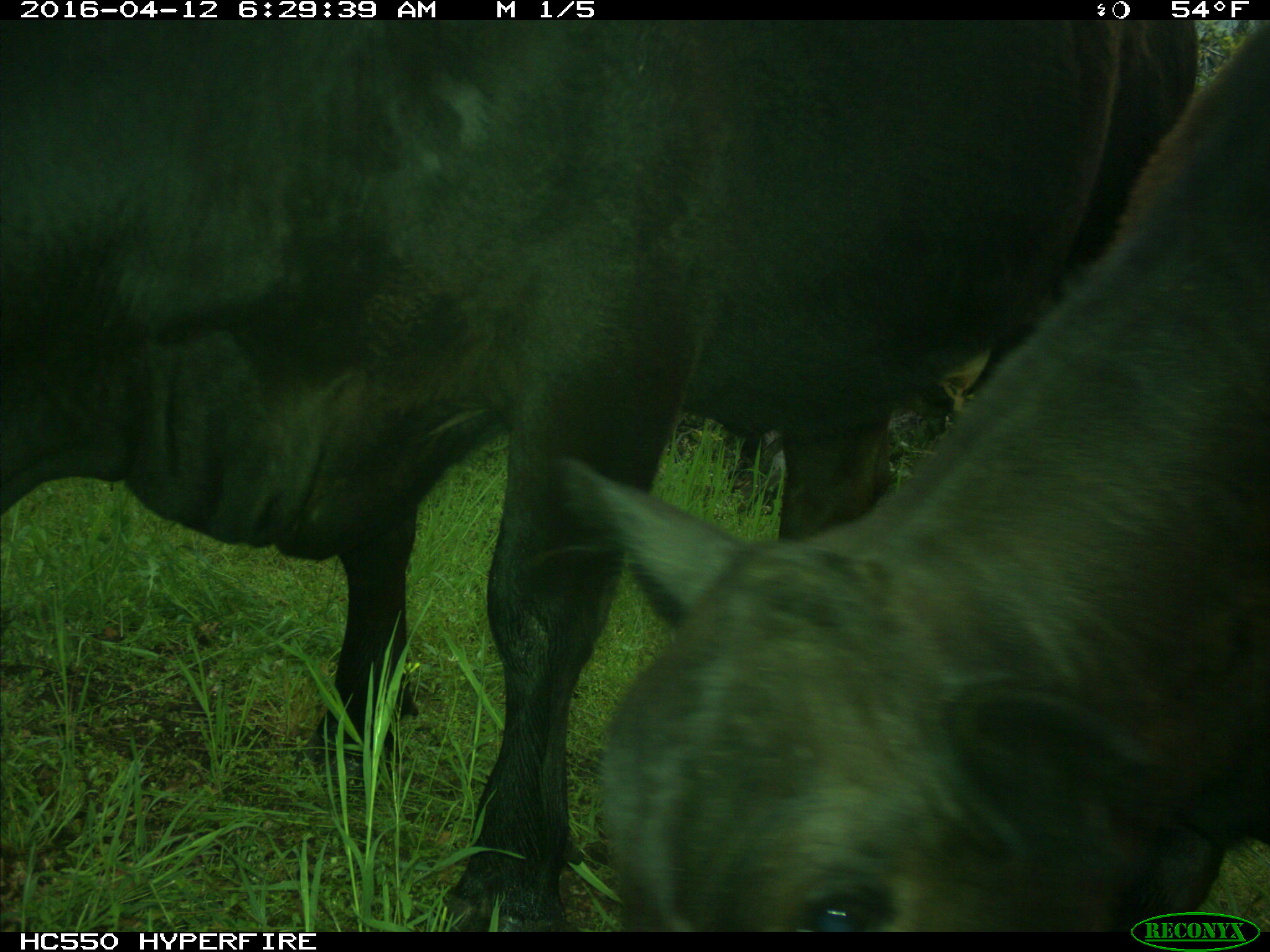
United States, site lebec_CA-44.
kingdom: Animalia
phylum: Chordata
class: Mammalia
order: Artiodactyla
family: Bovidae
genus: Bos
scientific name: Bos taurus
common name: domestic cow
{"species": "Bos taurus (domestic cow)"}